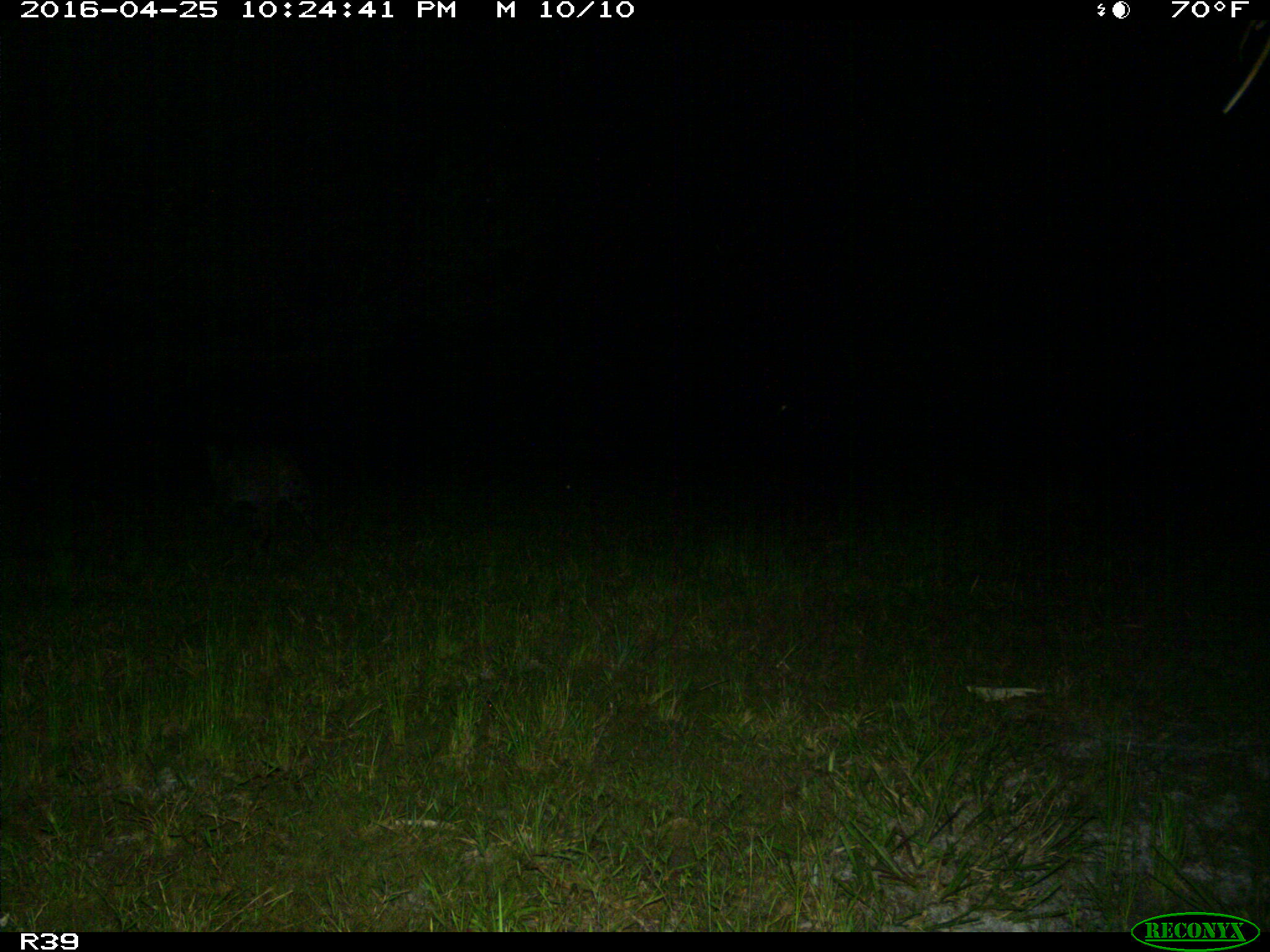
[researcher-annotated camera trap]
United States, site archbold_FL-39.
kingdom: Animalia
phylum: Chordata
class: Mammalia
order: Carnivora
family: Felidae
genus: Lynx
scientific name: Lynx rufus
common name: bobcat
Lynx rufus (bobcat).